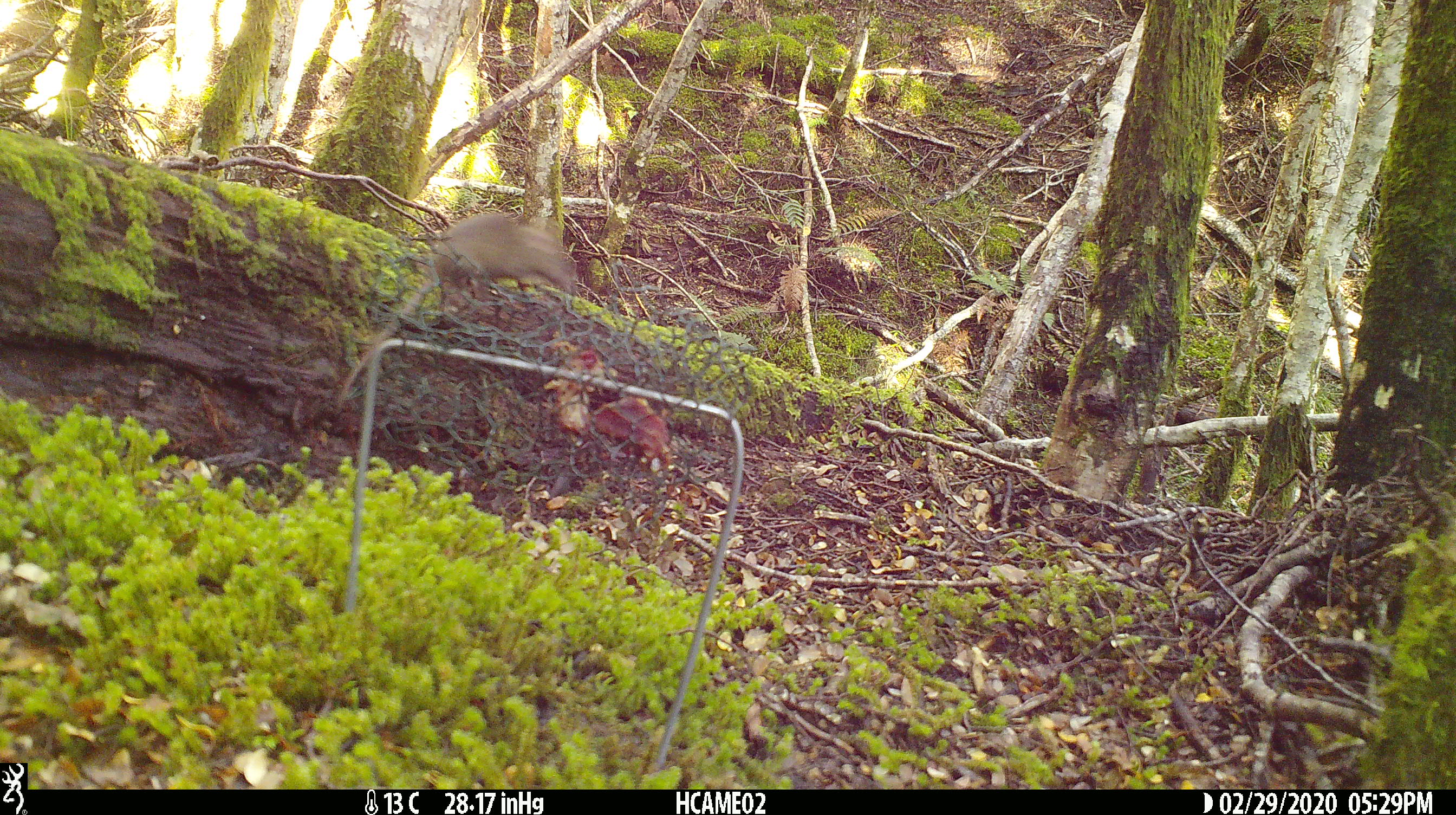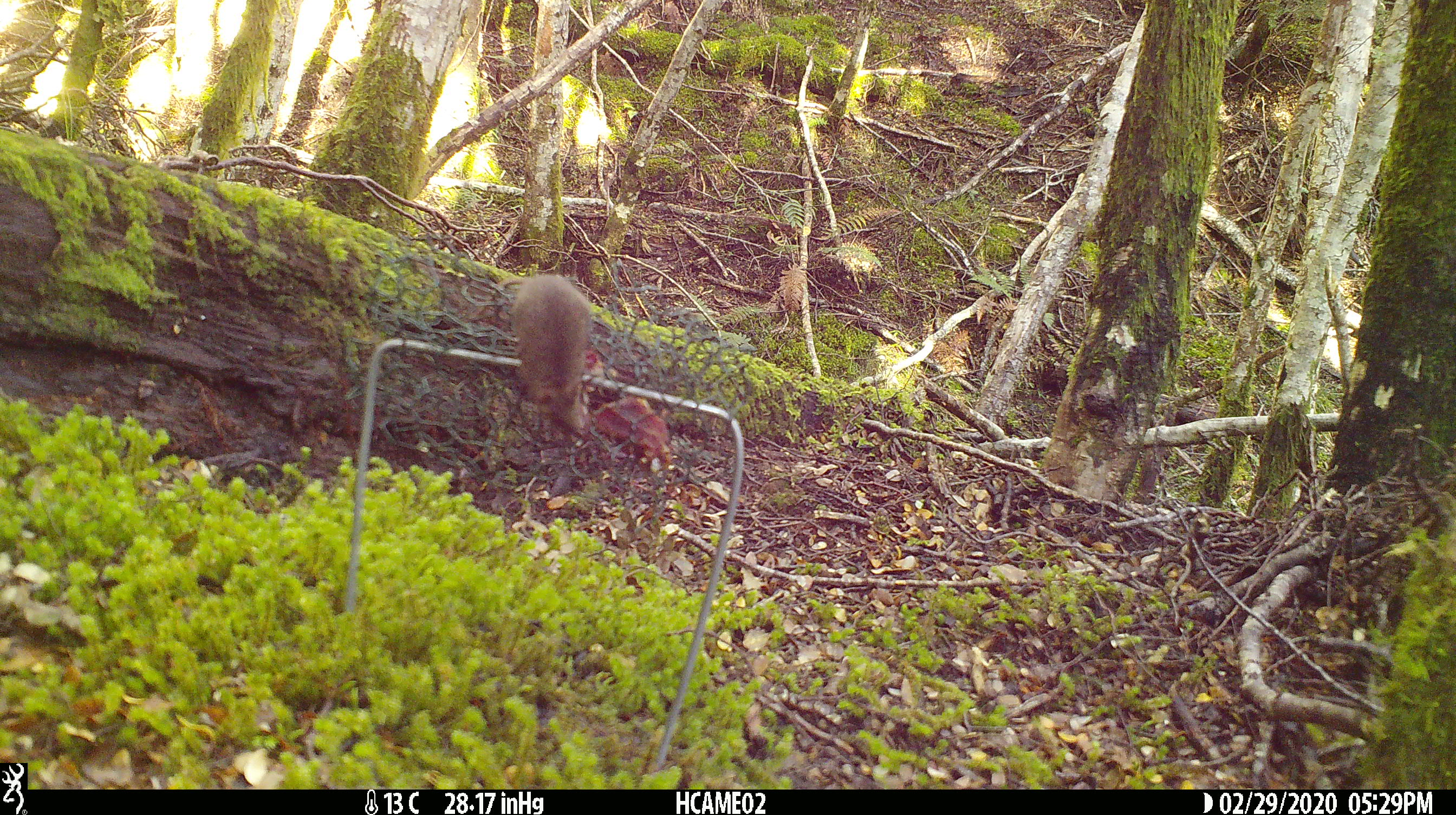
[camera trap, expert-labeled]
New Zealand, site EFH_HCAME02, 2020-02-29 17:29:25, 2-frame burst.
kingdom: Animalia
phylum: Chordata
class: Mammalia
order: Rodentia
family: Muridae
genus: Mus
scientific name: Mus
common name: mouse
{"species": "mouse (Mus)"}